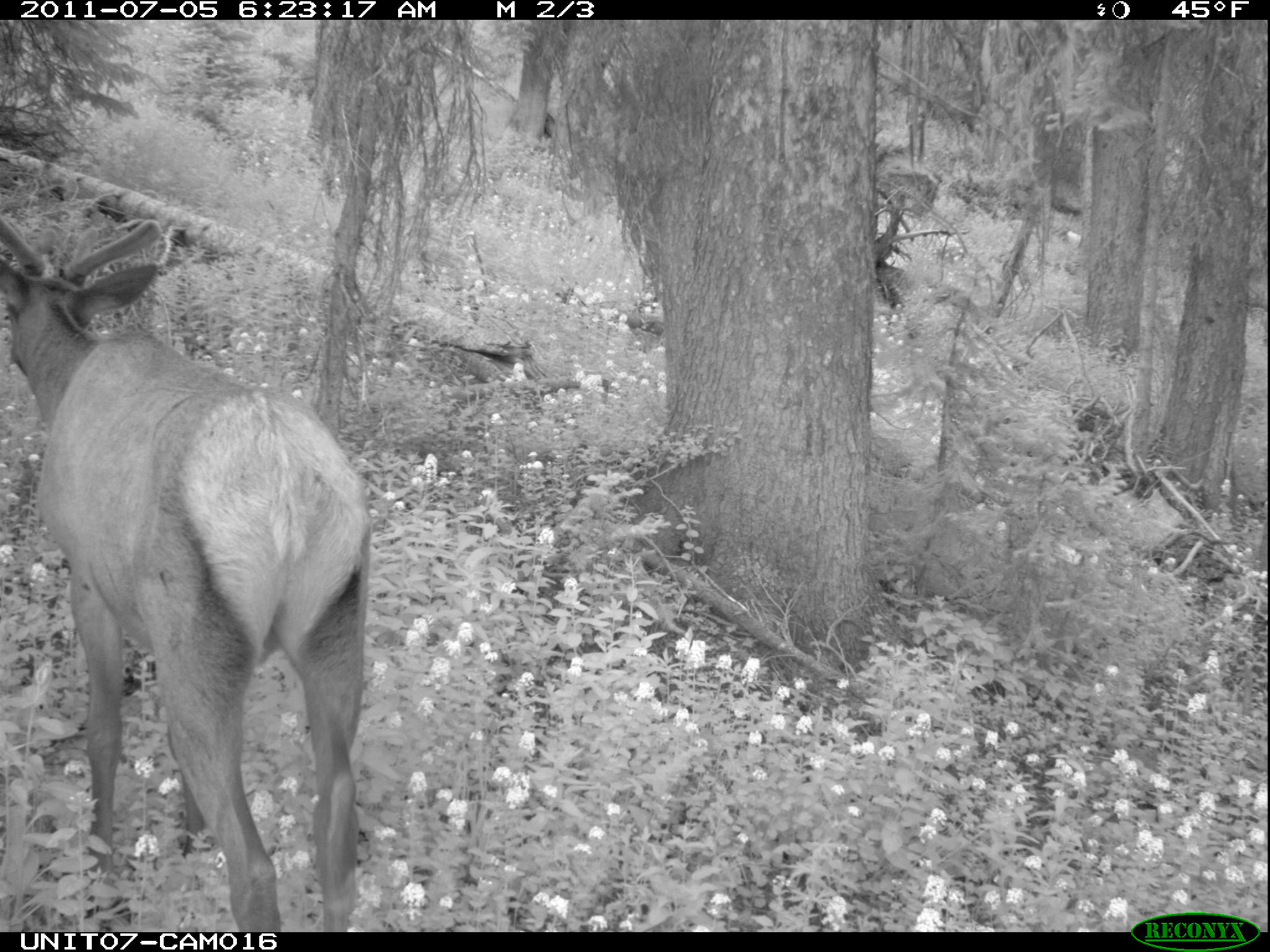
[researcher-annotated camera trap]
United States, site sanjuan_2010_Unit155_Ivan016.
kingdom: Animalia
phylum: Chordata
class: Mammalia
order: Artiodactyla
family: Cervidae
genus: Cervus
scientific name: Cervus elaphus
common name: red deer